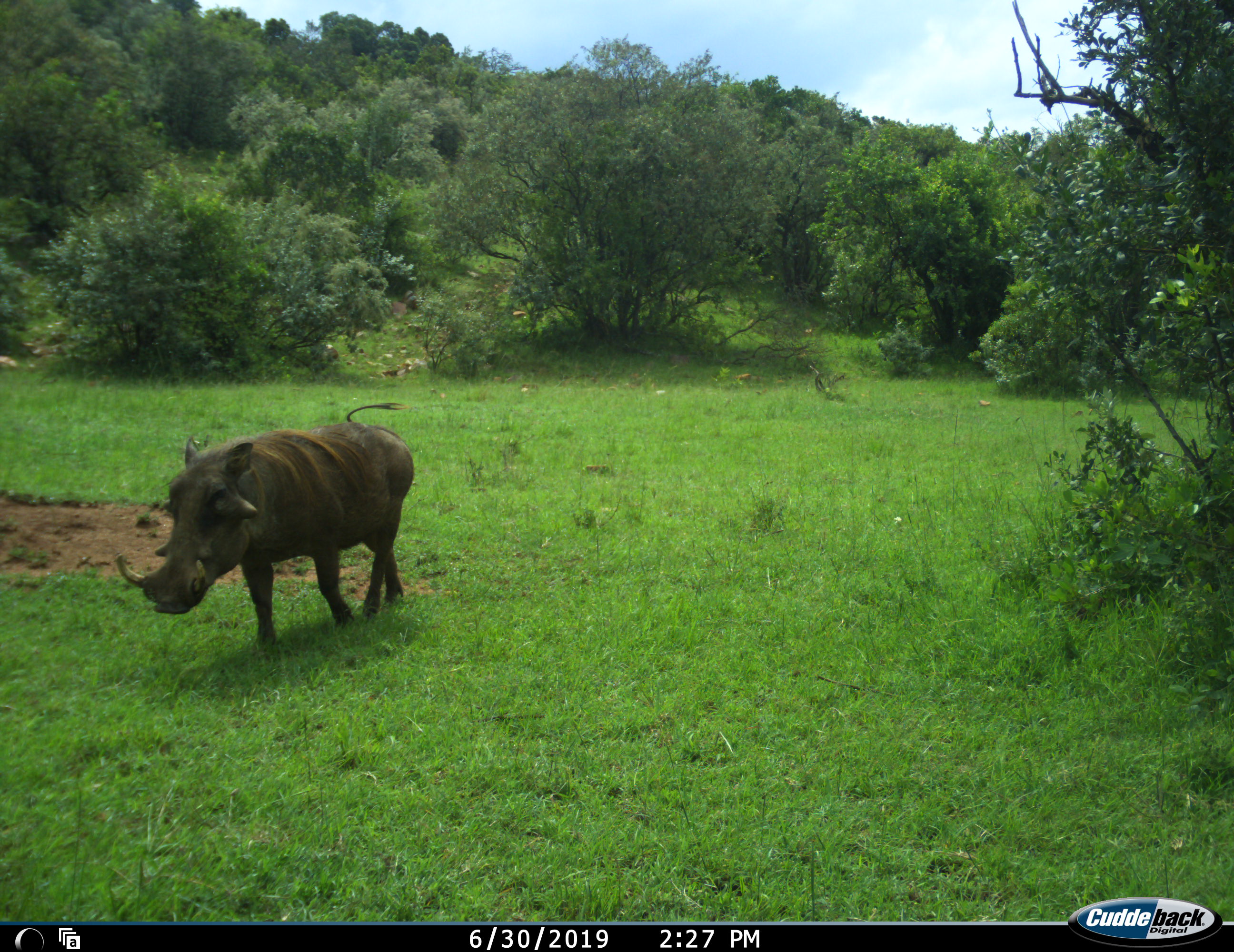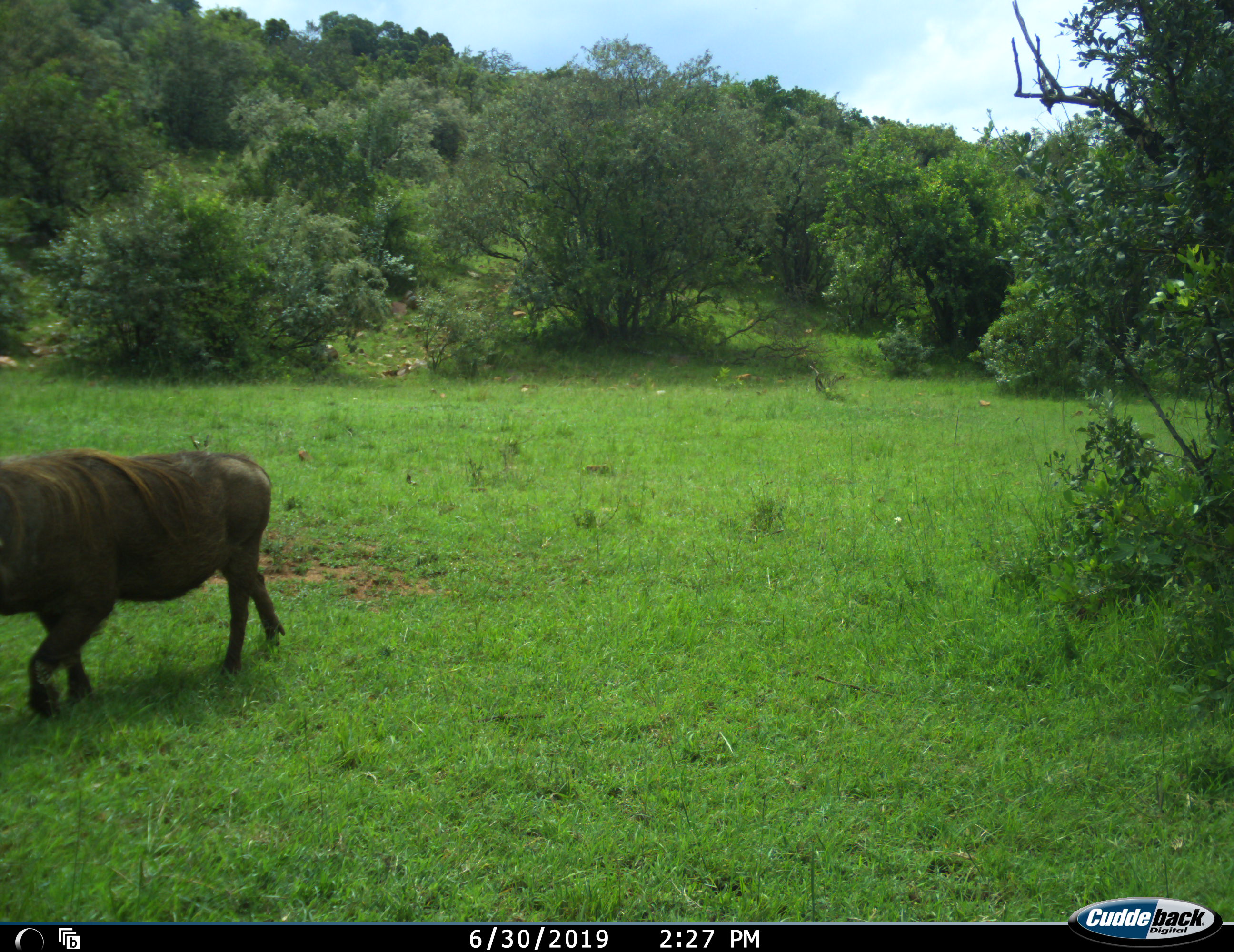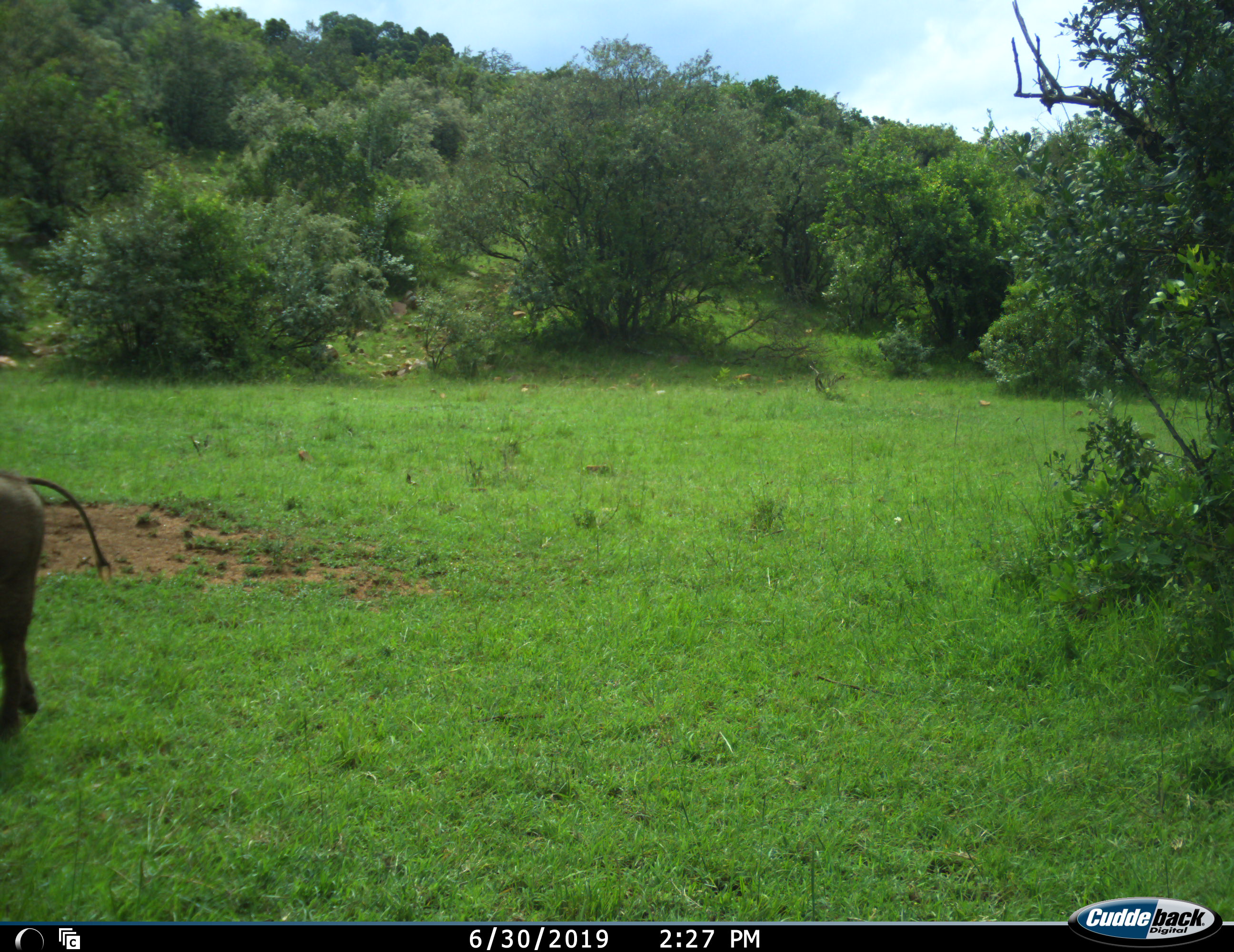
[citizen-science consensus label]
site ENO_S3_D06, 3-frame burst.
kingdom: Animalia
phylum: Chordata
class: Mammalia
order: Artiodactyla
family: Suidae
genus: Phacochoerus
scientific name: Phacochoerus africanus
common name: warthog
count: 1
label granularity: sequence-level